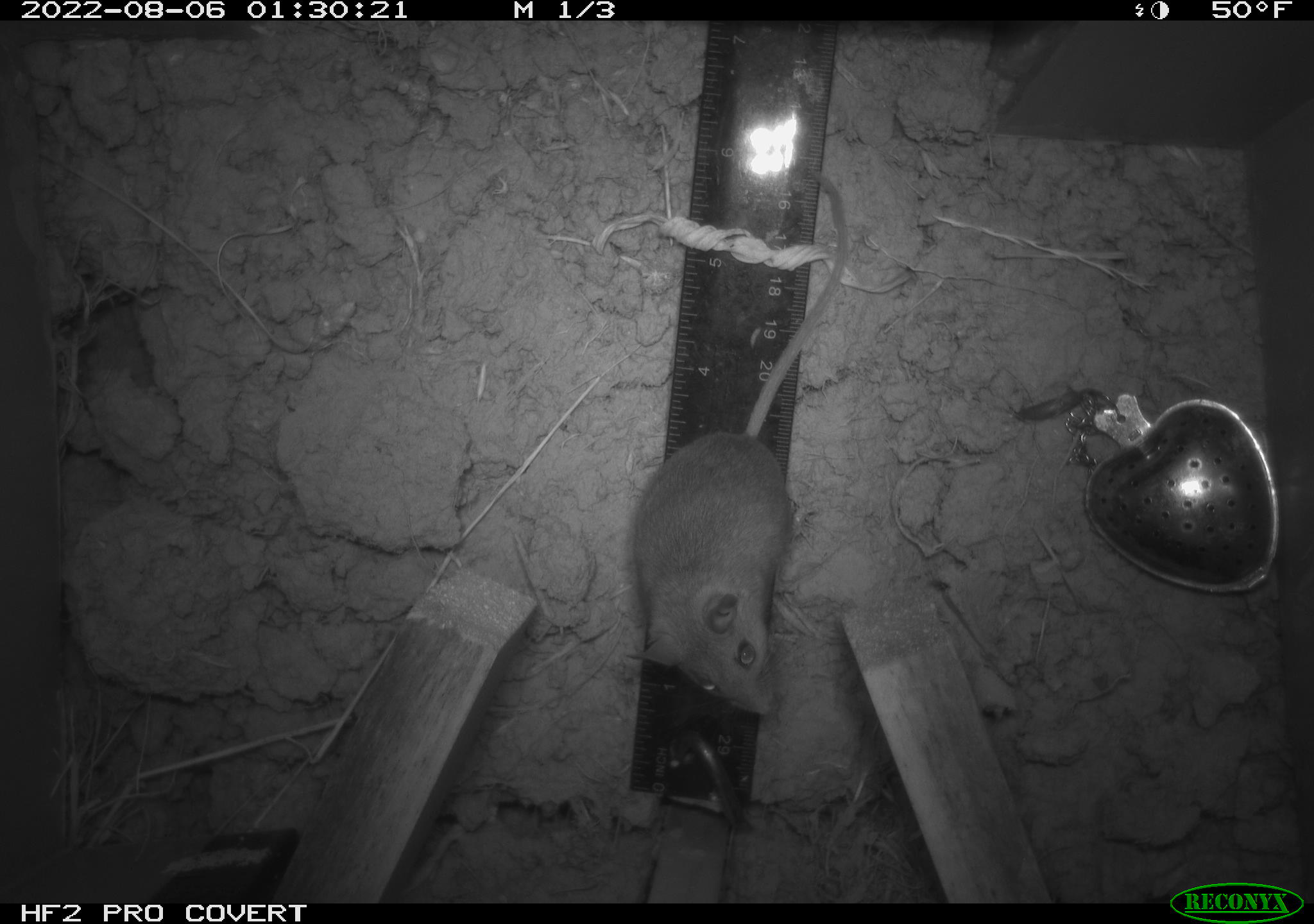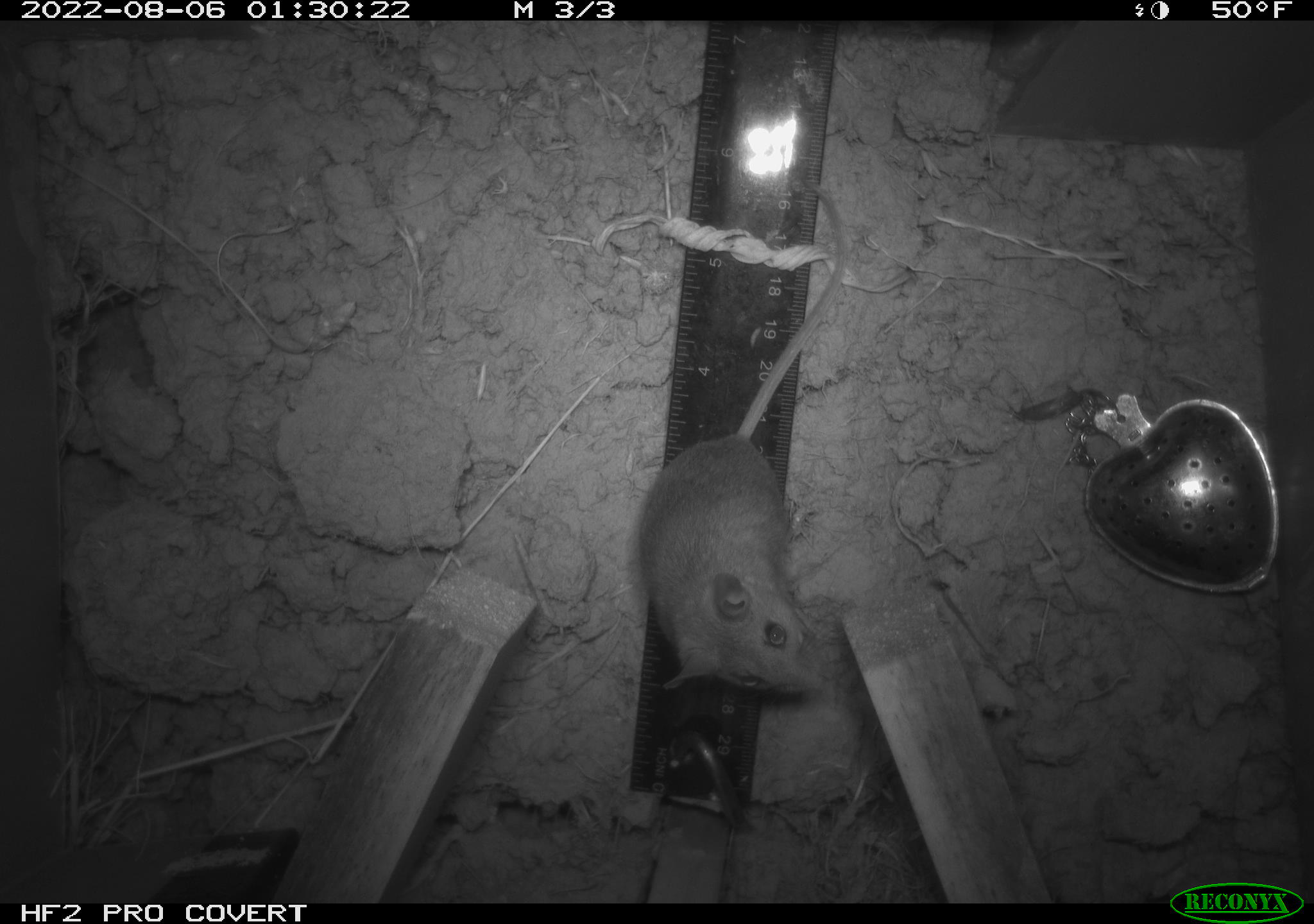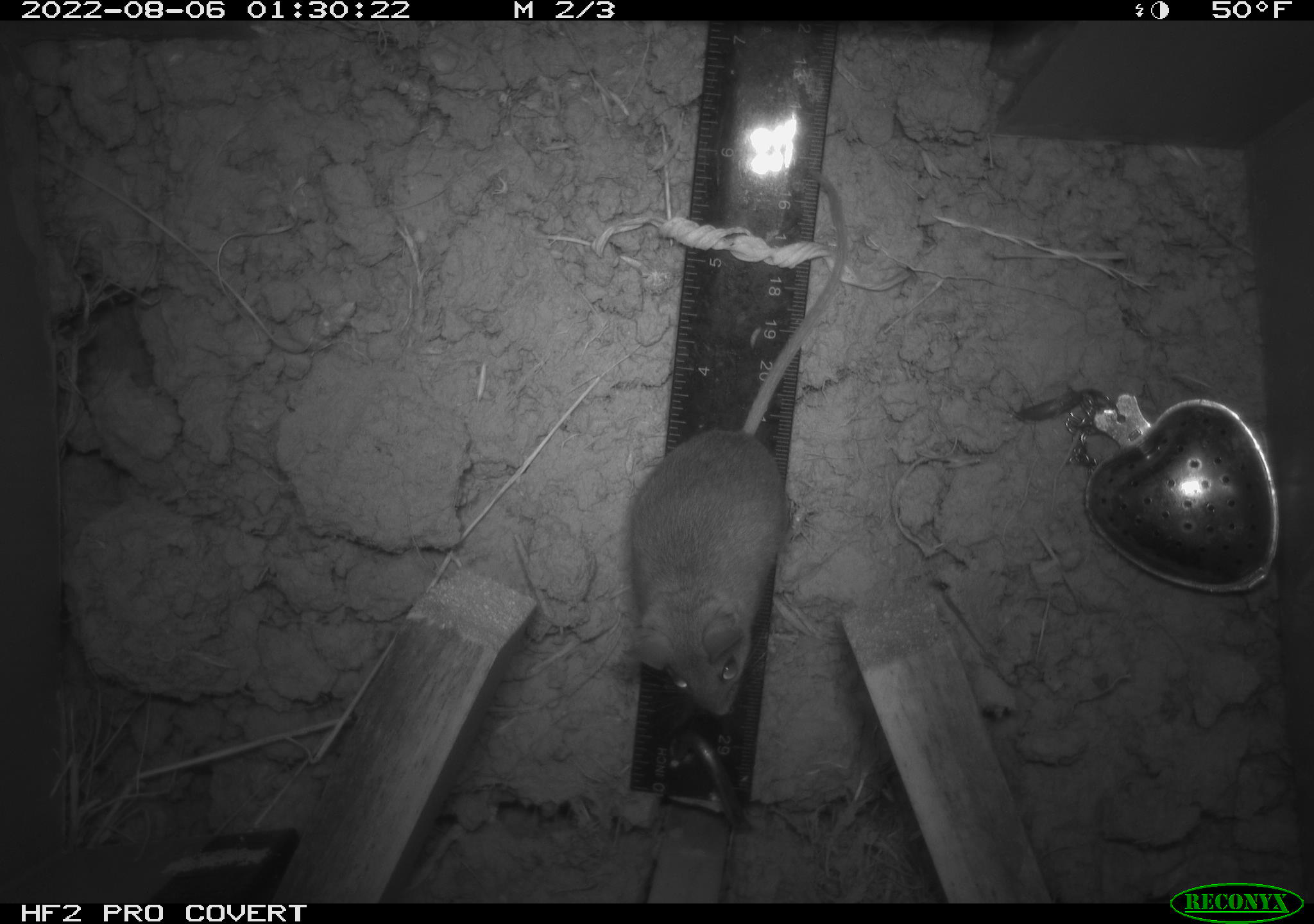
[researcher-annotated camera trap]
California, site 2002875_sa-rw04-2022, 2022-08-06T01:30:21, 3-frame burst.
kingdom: Animalia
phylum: Chordata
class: Mammalia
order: Rodentia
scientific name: Rodentia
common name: mouse species